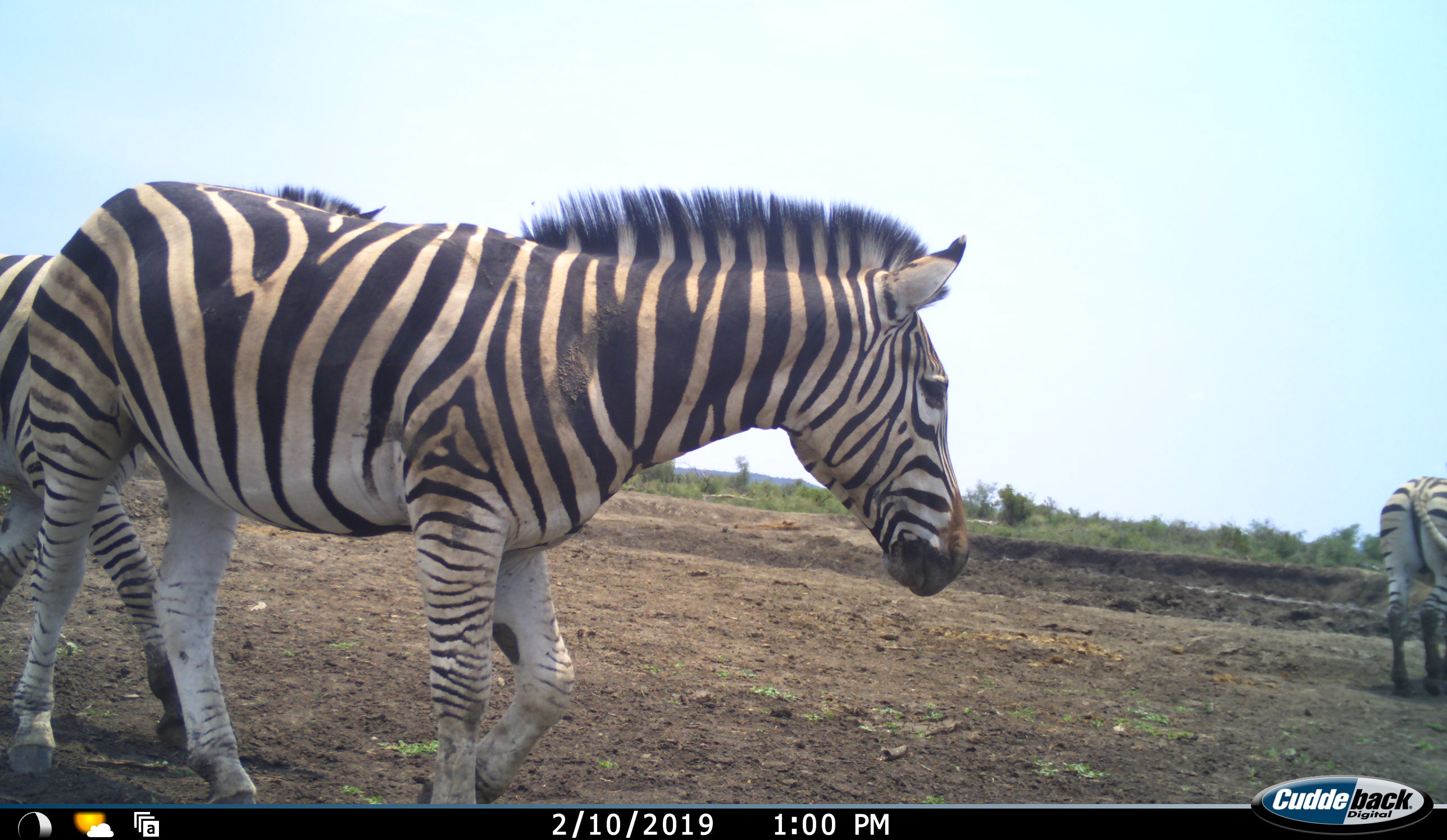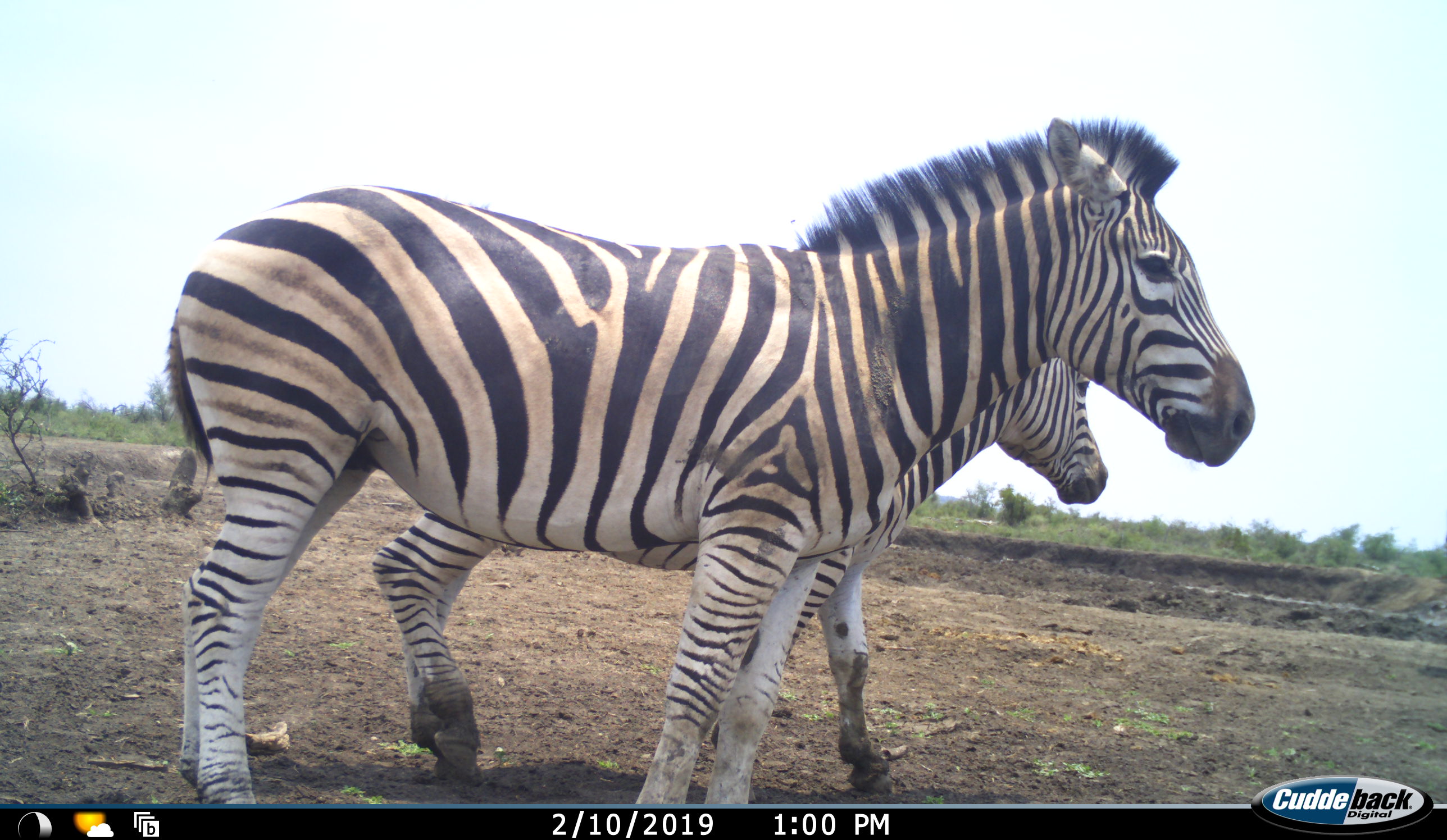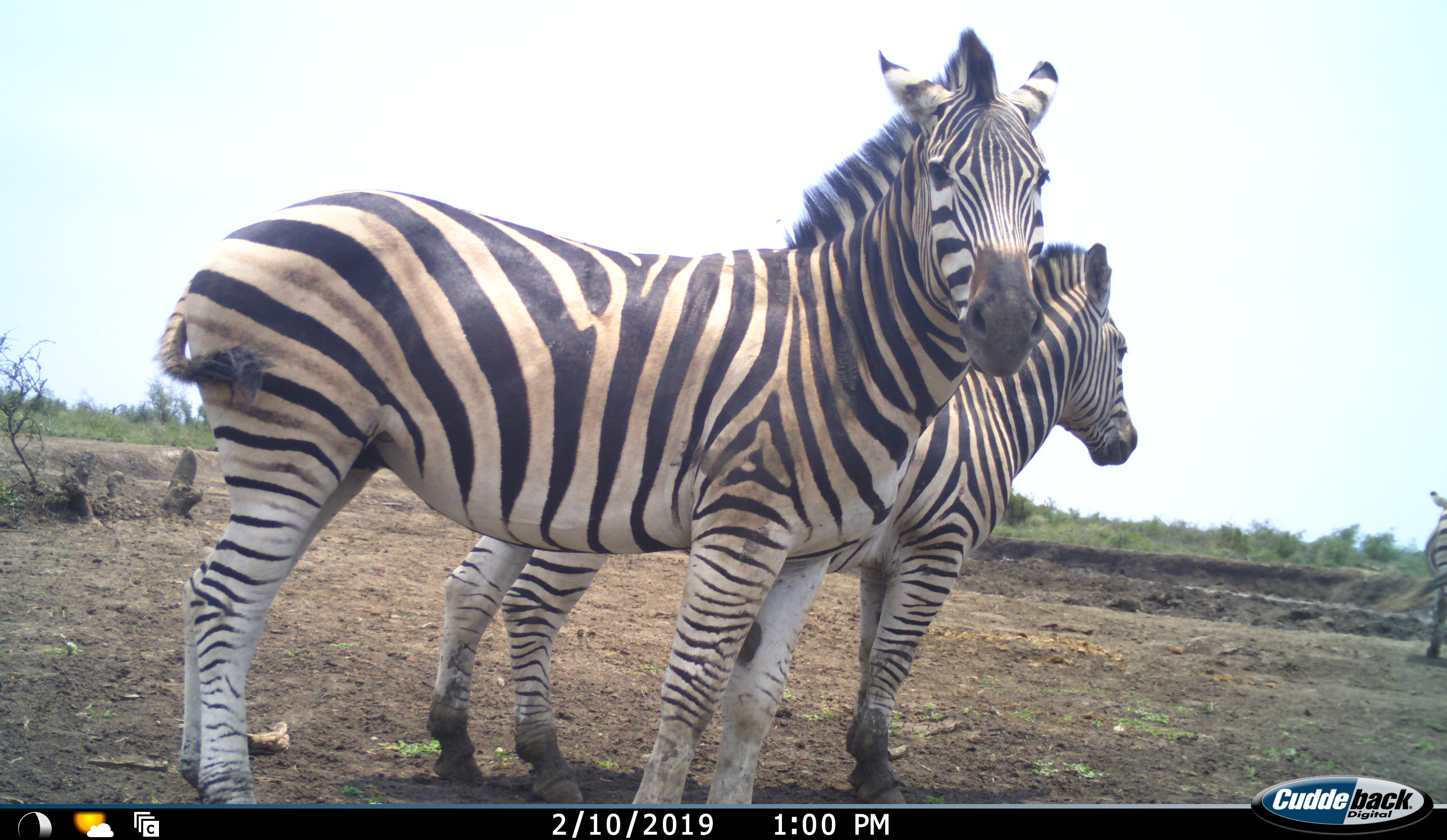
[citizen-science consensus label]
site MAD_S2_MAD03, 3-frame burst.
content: unidentified animal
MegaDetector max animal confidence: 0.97